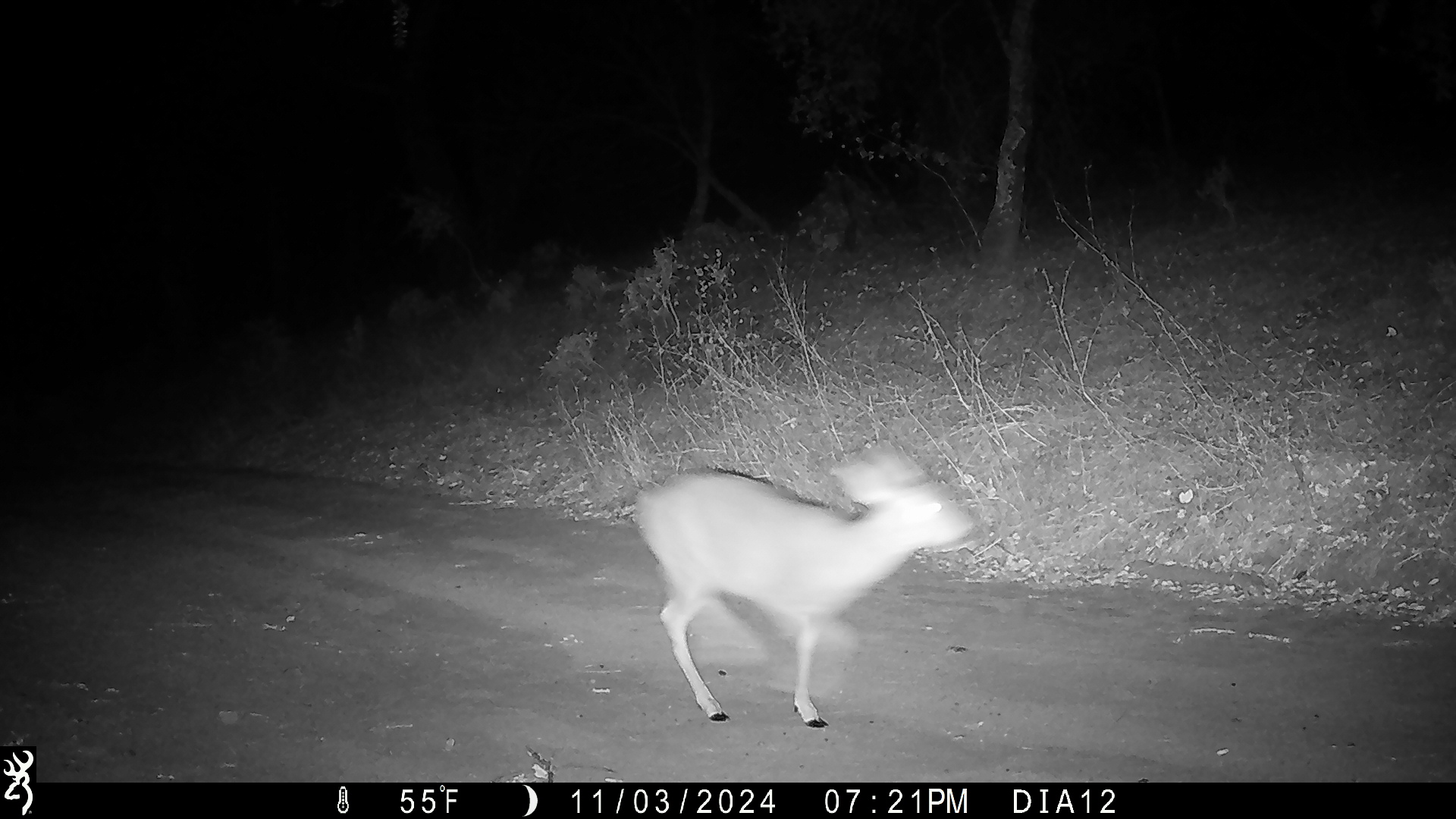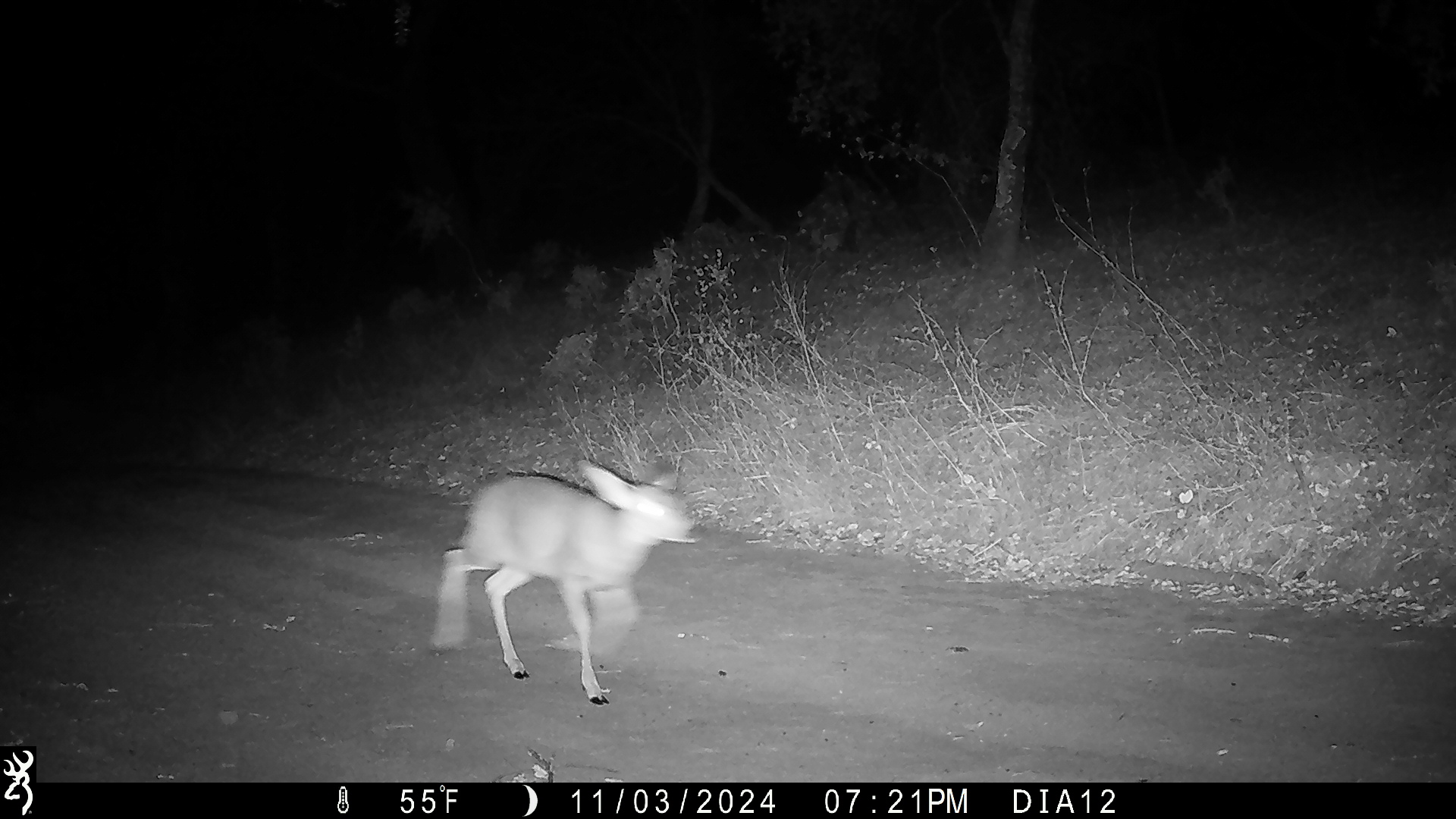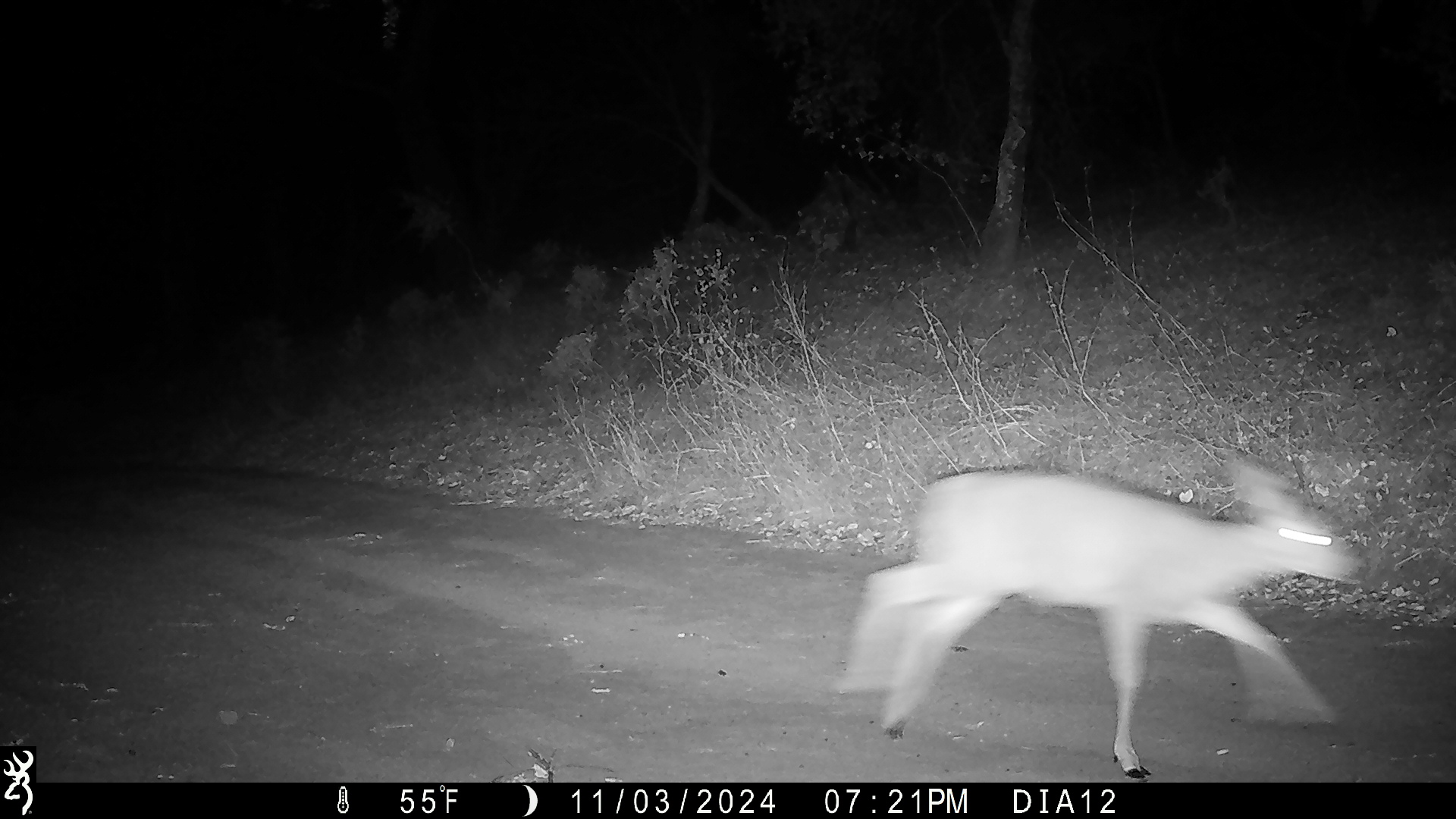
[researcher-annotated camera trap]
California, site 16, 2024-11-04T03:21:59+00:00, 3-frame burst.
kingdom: Animalia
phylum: Chordata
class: Mammalia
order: Artiodactyla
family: Cervidae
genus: Odocoileus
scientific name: Odocoileus hemionus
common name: mule deer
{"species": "mule deer (Odocoileus hemionus)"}